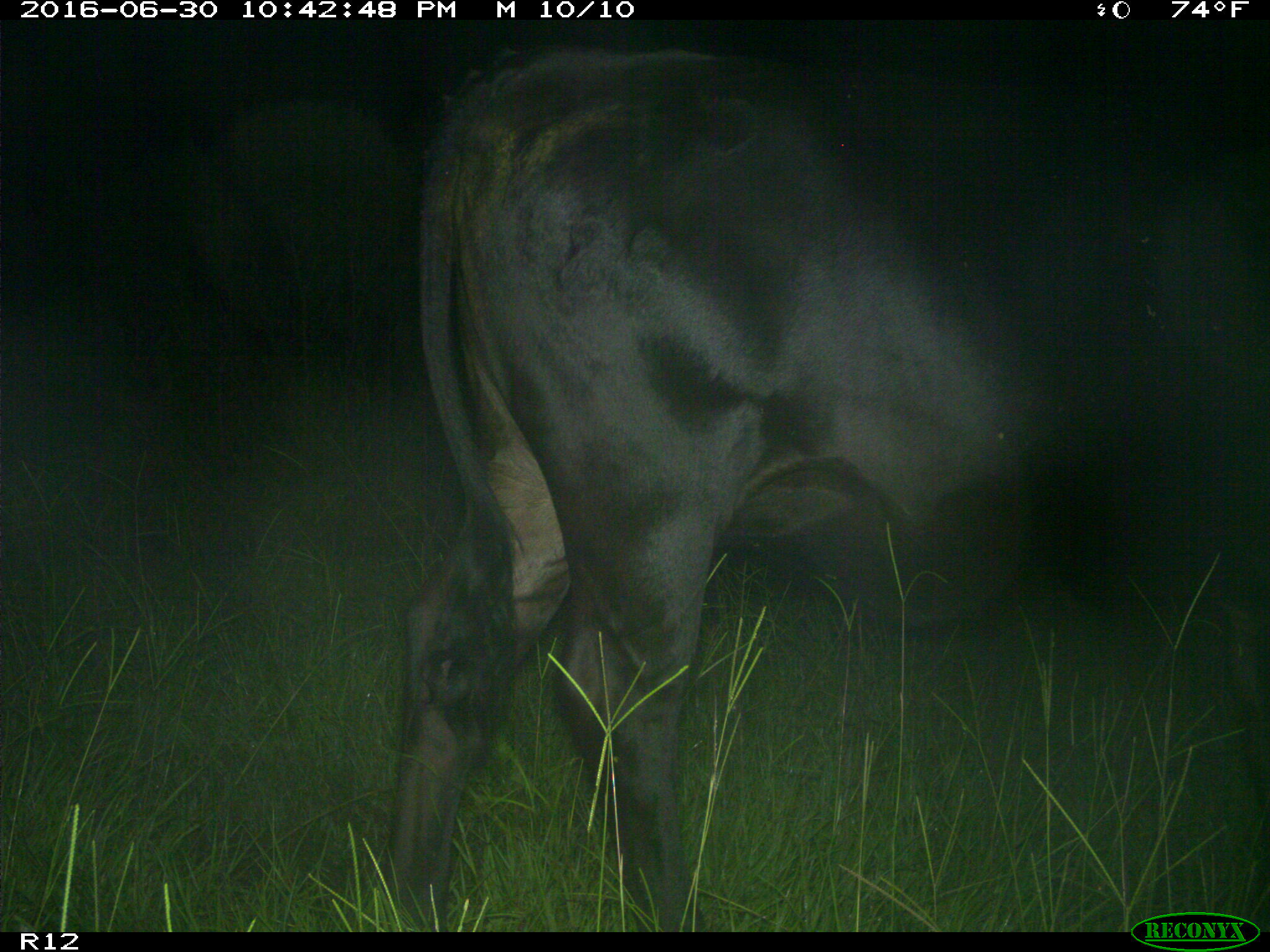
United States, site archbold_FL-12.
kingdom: Animalia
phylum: Chordata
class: Mammalia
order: Artiodactyla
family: Bovidae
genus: Bos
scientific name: Bos taurus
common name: domestic cow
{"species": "Bos taurus (domestic cow)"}